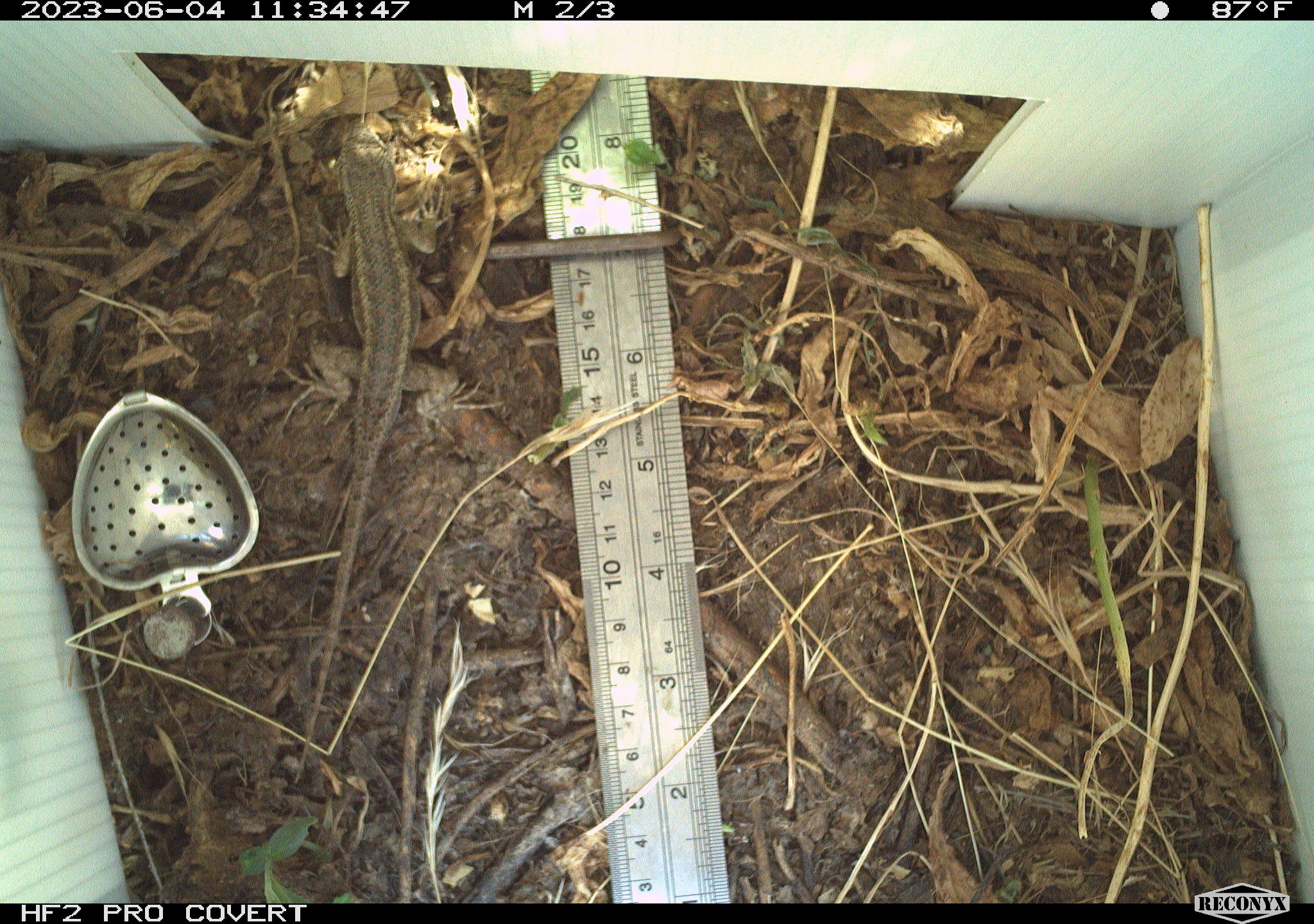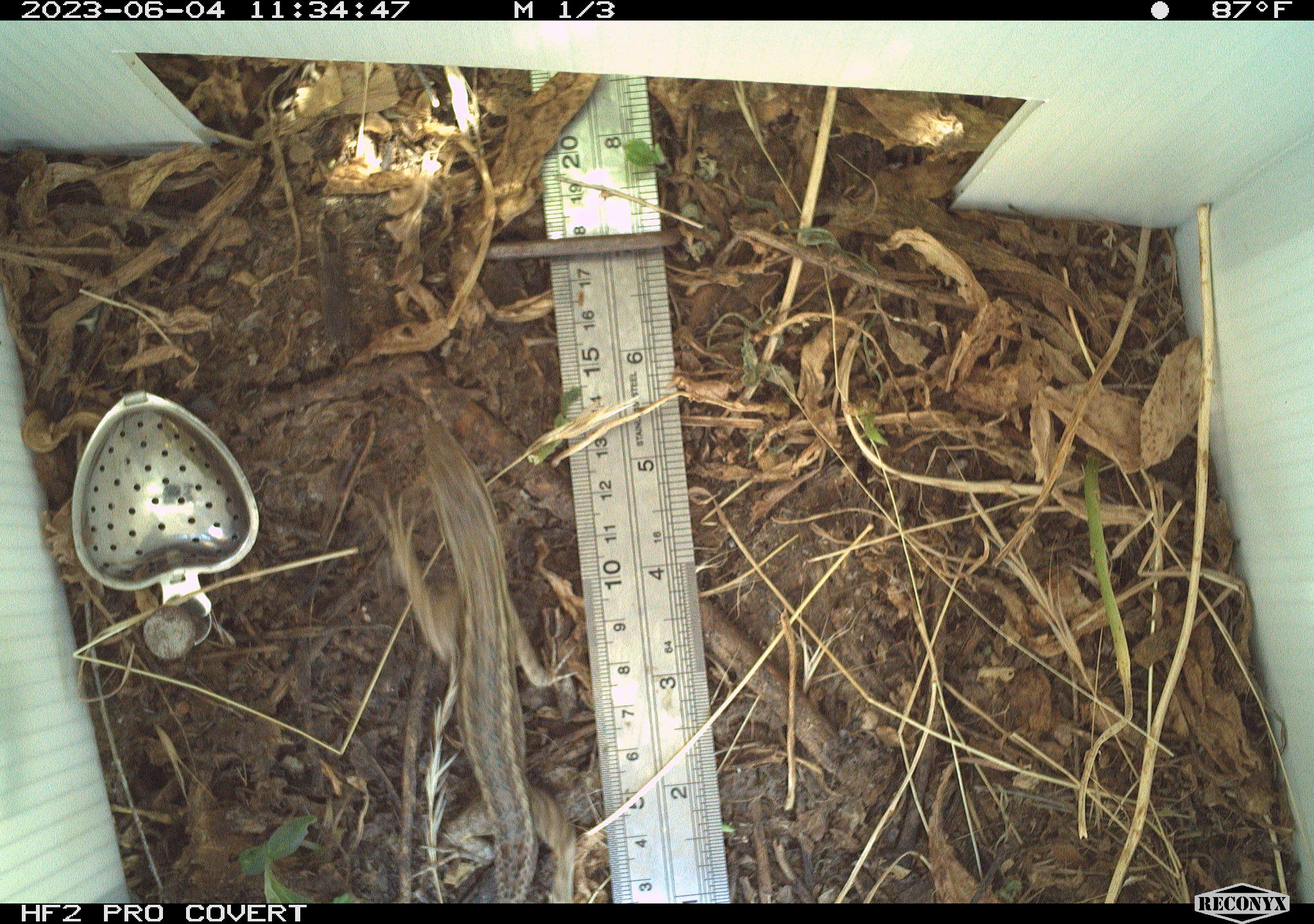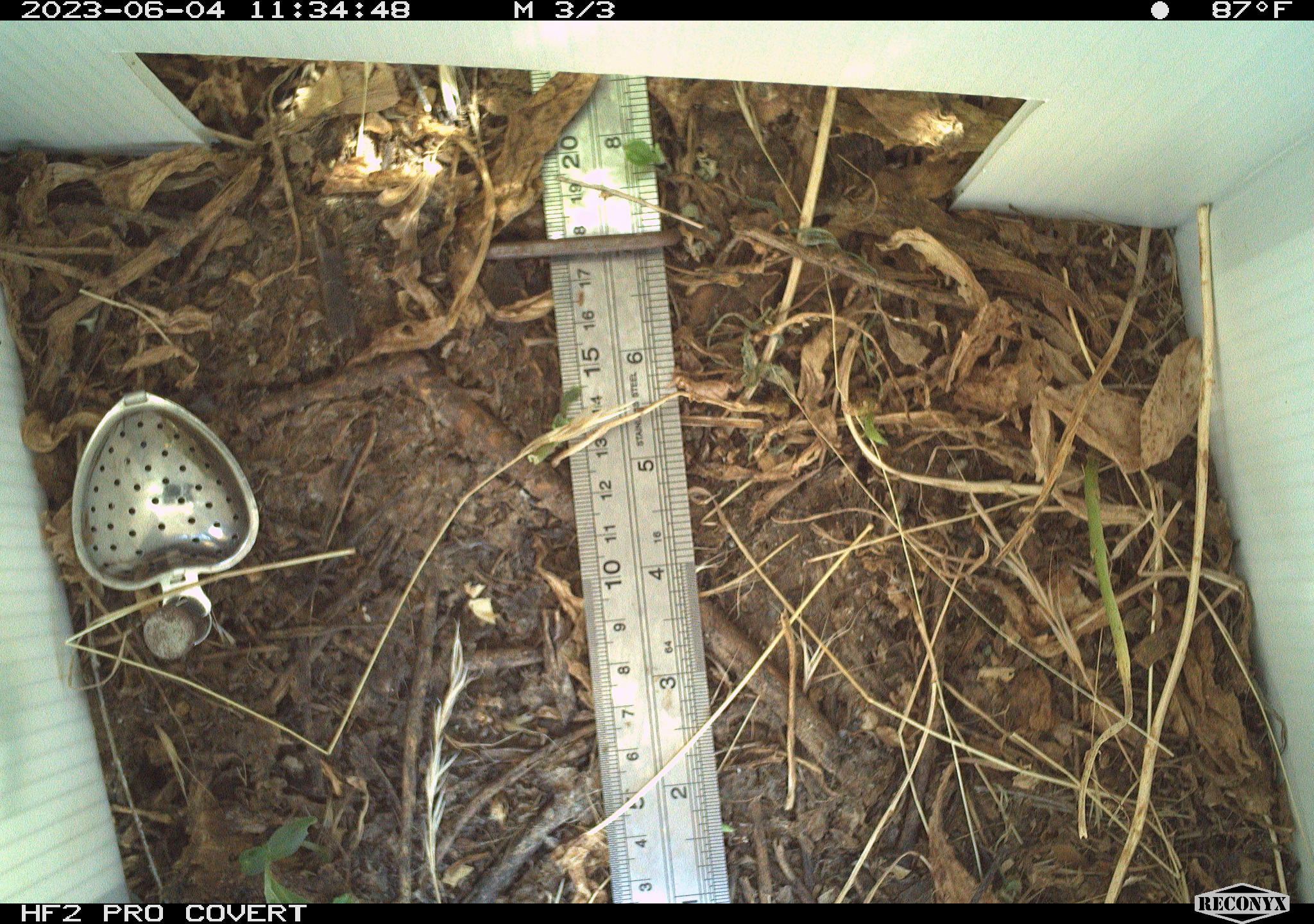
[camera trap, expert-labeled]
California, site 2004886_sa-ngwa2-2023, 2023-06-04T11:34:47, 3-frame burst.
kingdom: Animalia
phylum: Chordata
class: Reptilia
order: Squamata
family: Phrynosomatidae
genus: Sceloporus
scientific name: Sceloporus occidentalis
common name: western fence lizard